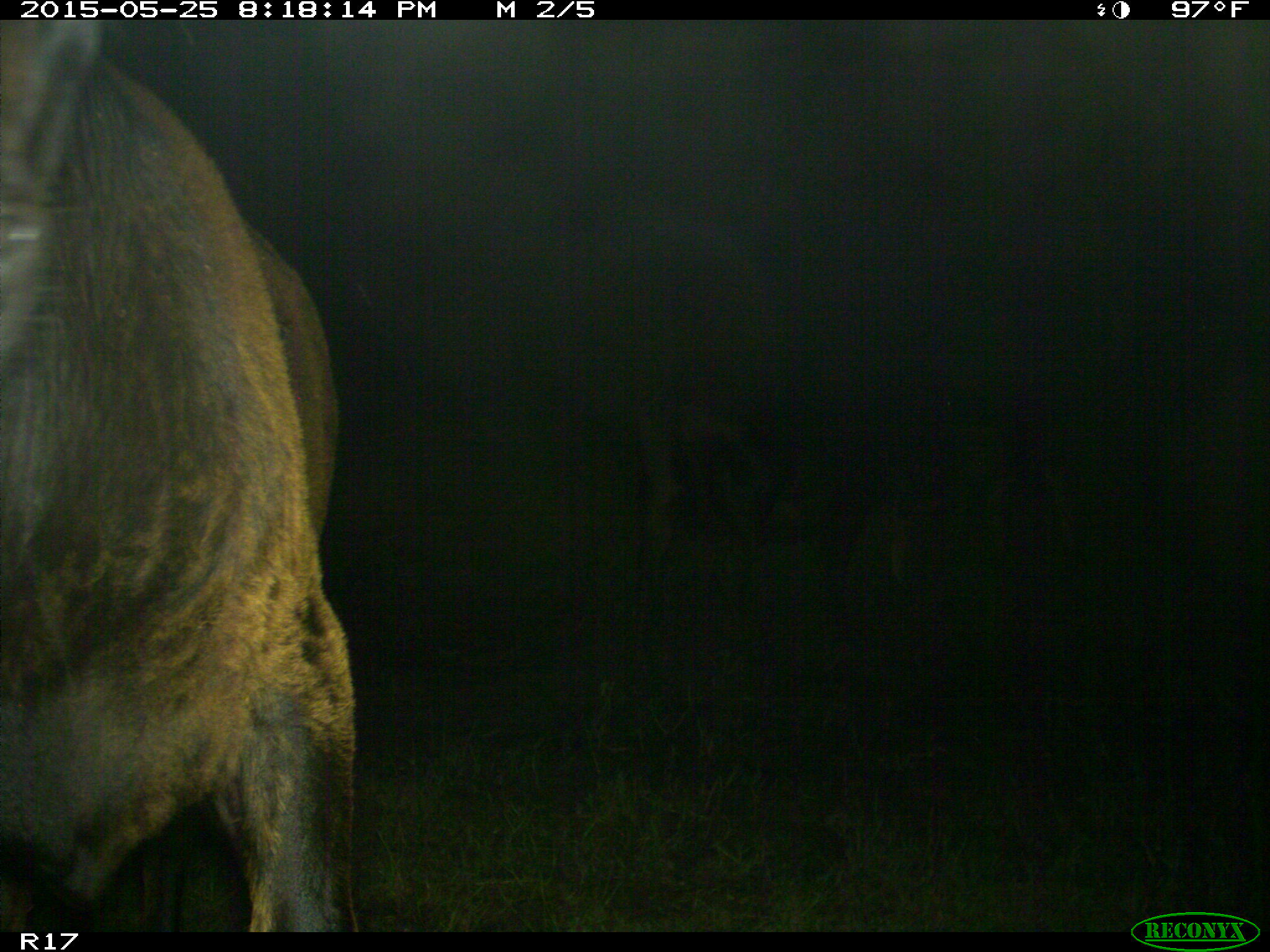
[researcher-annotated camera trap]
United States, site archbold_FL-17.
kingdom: Animalia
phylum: Chordata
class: Mammalia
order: Artiodactyla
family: Bovidae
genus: Bos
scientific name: Bos taurus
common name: domestic cow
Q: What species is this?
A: Bos taurus (domestic cow).